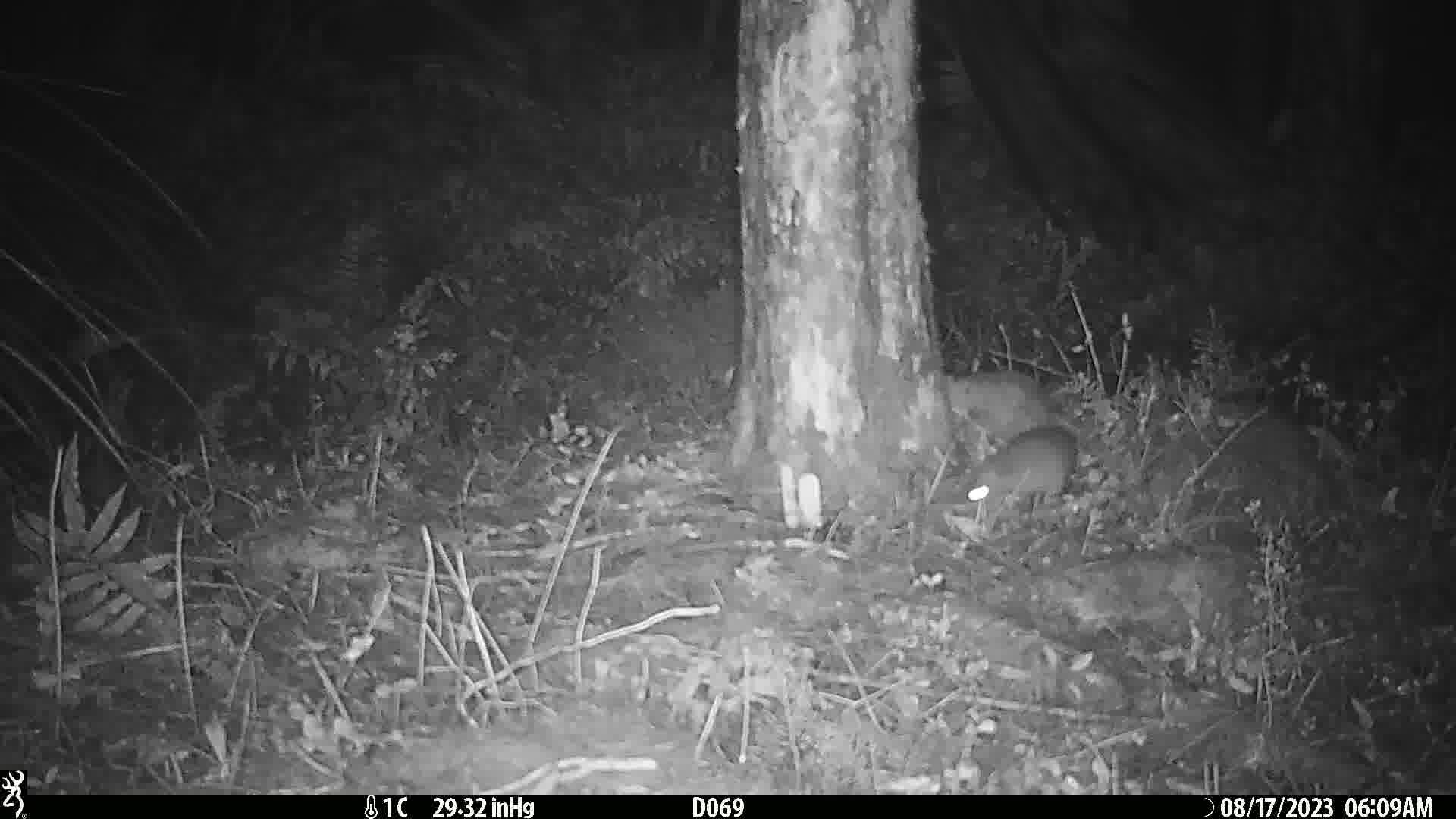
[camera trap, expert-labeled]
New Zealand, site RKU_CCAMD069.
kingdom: Animalia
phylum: Chordata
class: Mammalia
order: Rodentia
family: Muridae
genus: Rattus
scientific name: Rattus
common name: rat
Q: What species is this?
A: Rat (Rattus).